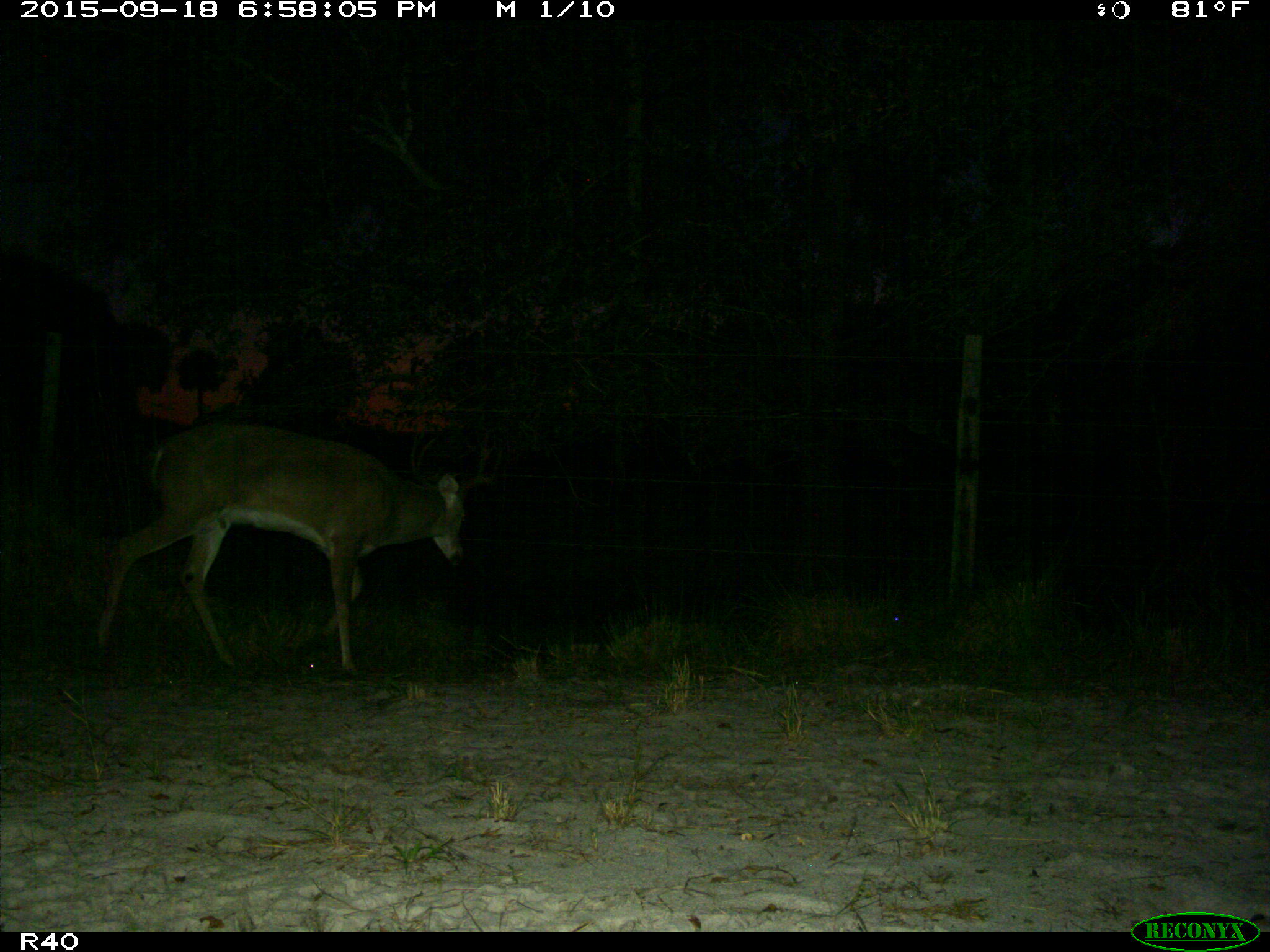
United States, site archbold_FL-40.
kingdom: Animalia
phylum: Chordata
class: Mammalia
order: Artiodactyla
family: Cervidae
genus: Odocoileus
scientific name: Odocoileus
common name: deer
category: unidentified deer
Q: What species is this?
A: Unidentified deer (deer) (Odocoileus).